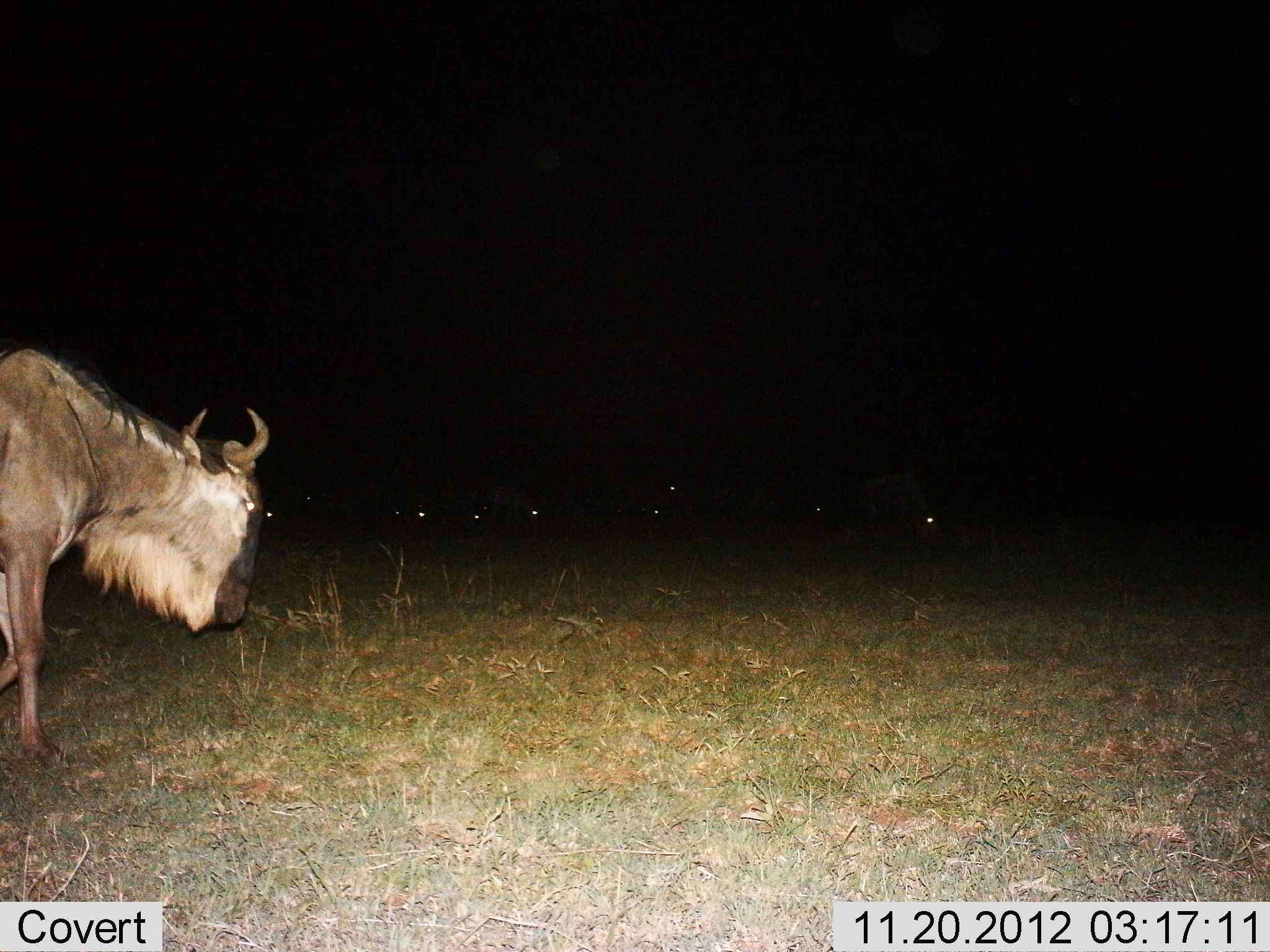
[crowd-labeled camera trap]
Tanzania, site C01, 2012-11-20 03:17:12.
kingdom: Animalia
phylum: Chordata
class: Mammalia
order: Artiodactyla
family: Bovidae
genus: Connochaetes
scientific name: Connochaetes taurinus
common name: blue wildebeest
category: wildebeest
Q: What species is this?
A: Wildebeest (blue wildebeest) (Connochaetes taurinus).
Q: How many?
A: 1.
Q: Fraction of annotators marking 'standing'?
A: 55%.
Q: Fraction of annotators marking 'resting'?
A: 3%.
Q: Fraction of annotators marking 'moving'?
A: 42%.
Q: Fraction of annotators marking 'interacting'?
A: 0%.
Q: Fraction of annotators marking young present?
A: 0%.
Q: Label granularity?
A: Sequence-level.